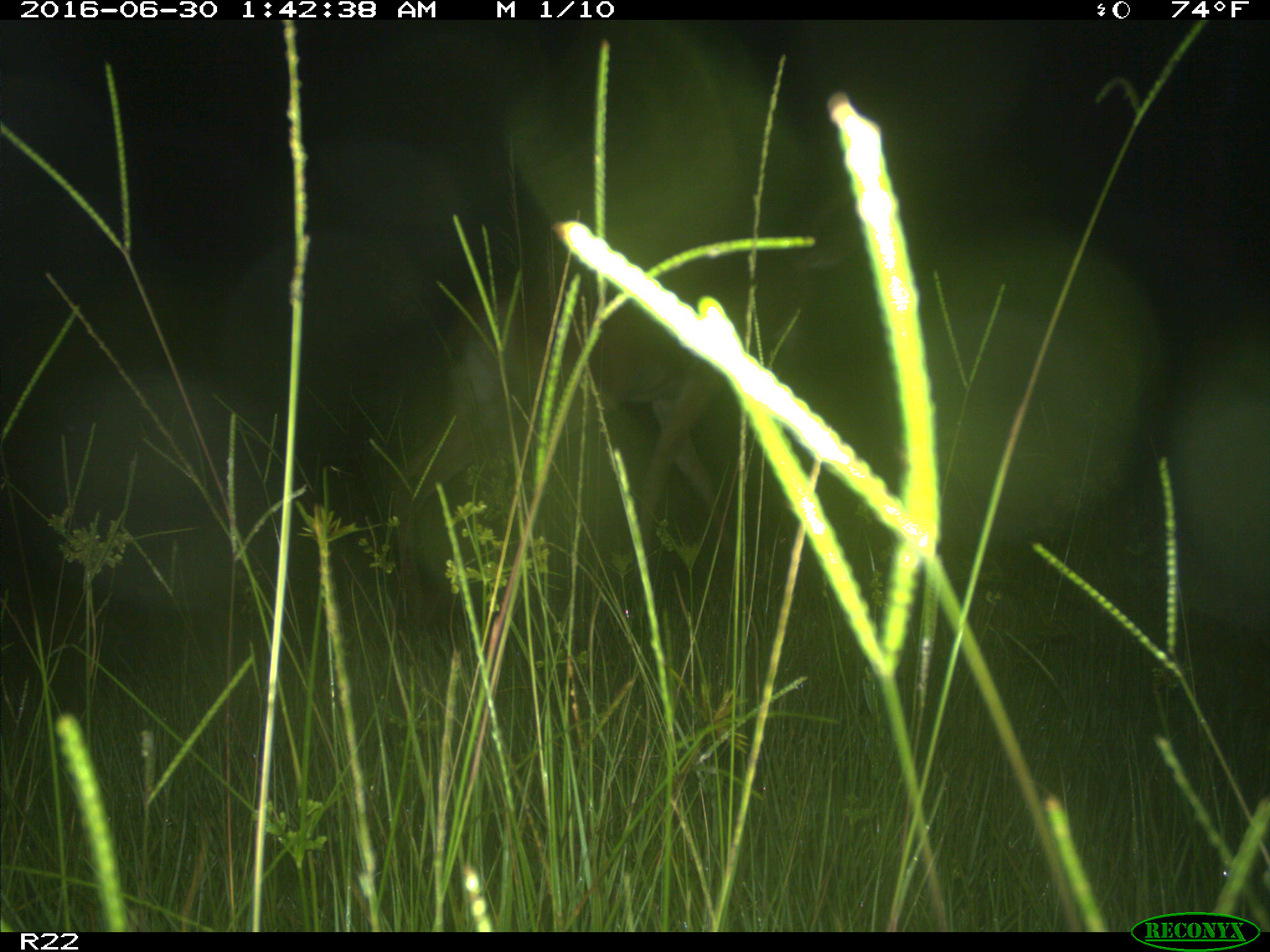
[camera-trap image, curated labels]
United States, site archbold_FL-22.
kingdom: Animalia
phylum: Chordata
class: Mammalia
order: Artiodactyla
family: Cervidae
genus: Odocoileus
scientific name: Odocoileus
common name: deer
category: unidentified deer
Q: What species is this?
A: Unidentified deer (deer) (Odocoileus).